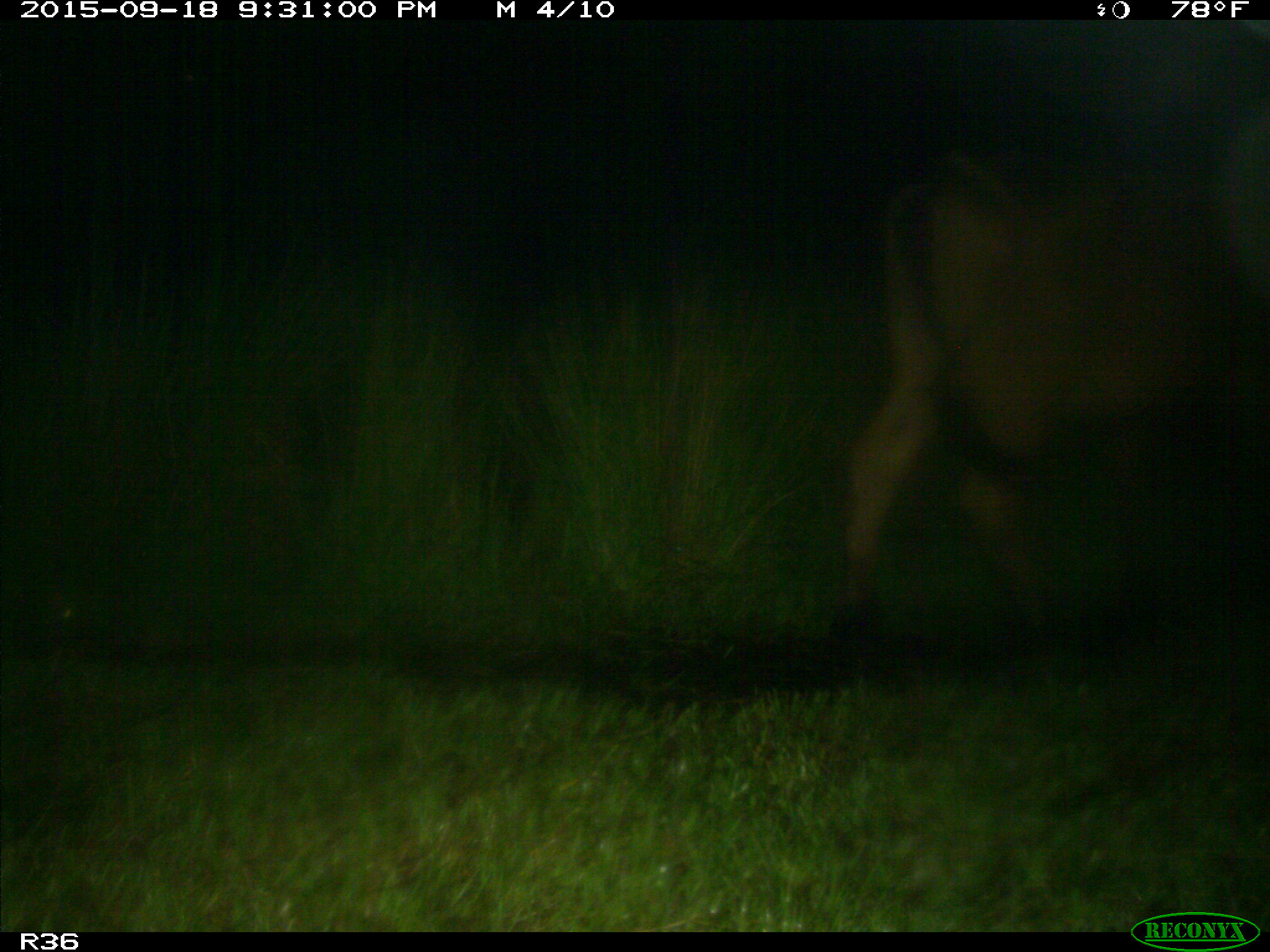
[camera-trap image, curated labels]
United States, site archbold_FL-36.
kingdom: Animalia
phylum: Chordata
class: Mammalia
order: Artiodactyla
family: Bovidae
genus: Bos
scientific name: Bos taurus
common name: domestic cow